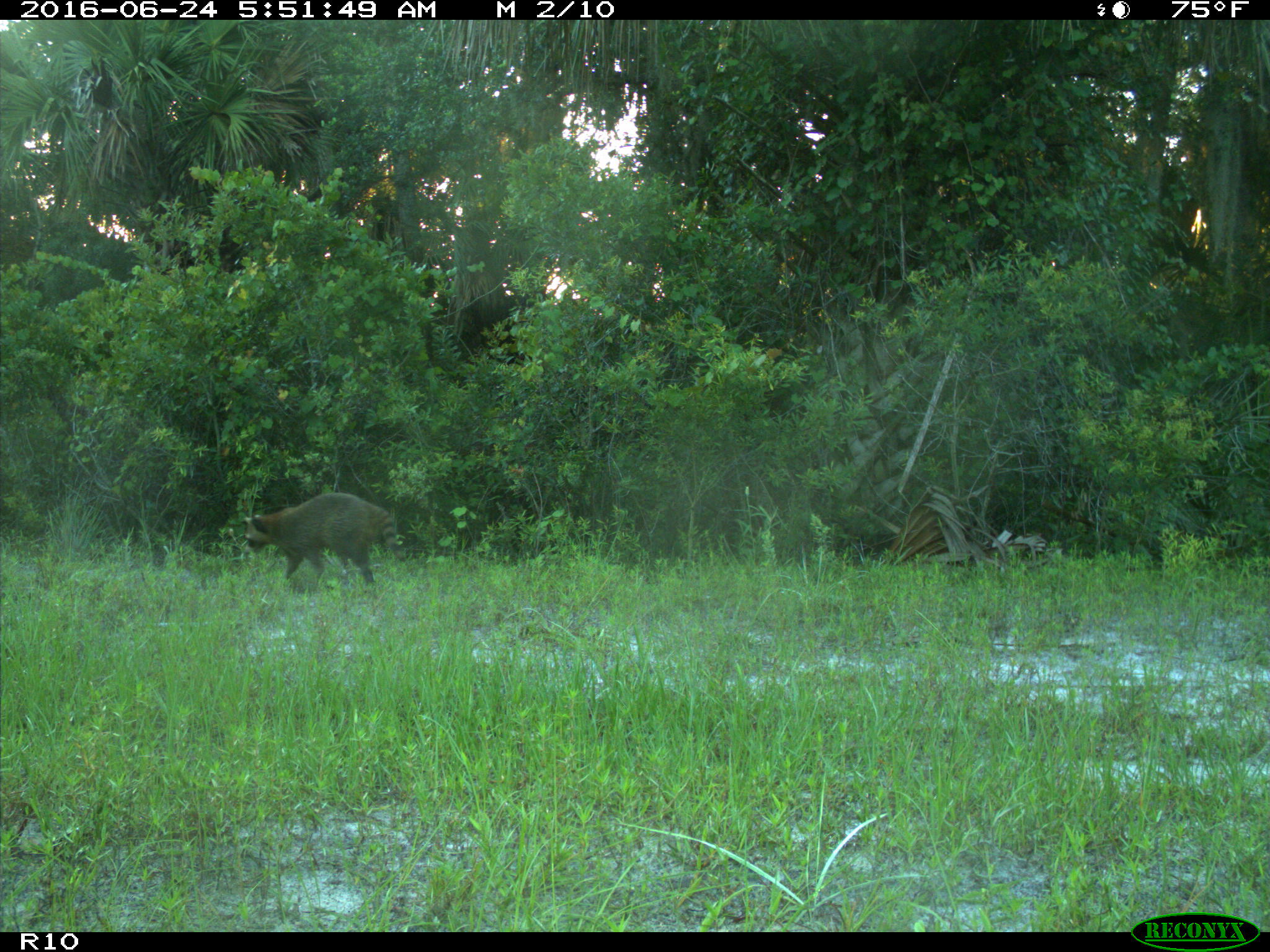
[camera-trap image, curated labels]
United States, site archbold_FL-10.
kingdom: Animalia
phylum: Chordata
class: Mammalia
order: Carnivora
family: Procyonidae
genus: Procyon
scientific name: Procyon lotor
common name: common raccoon